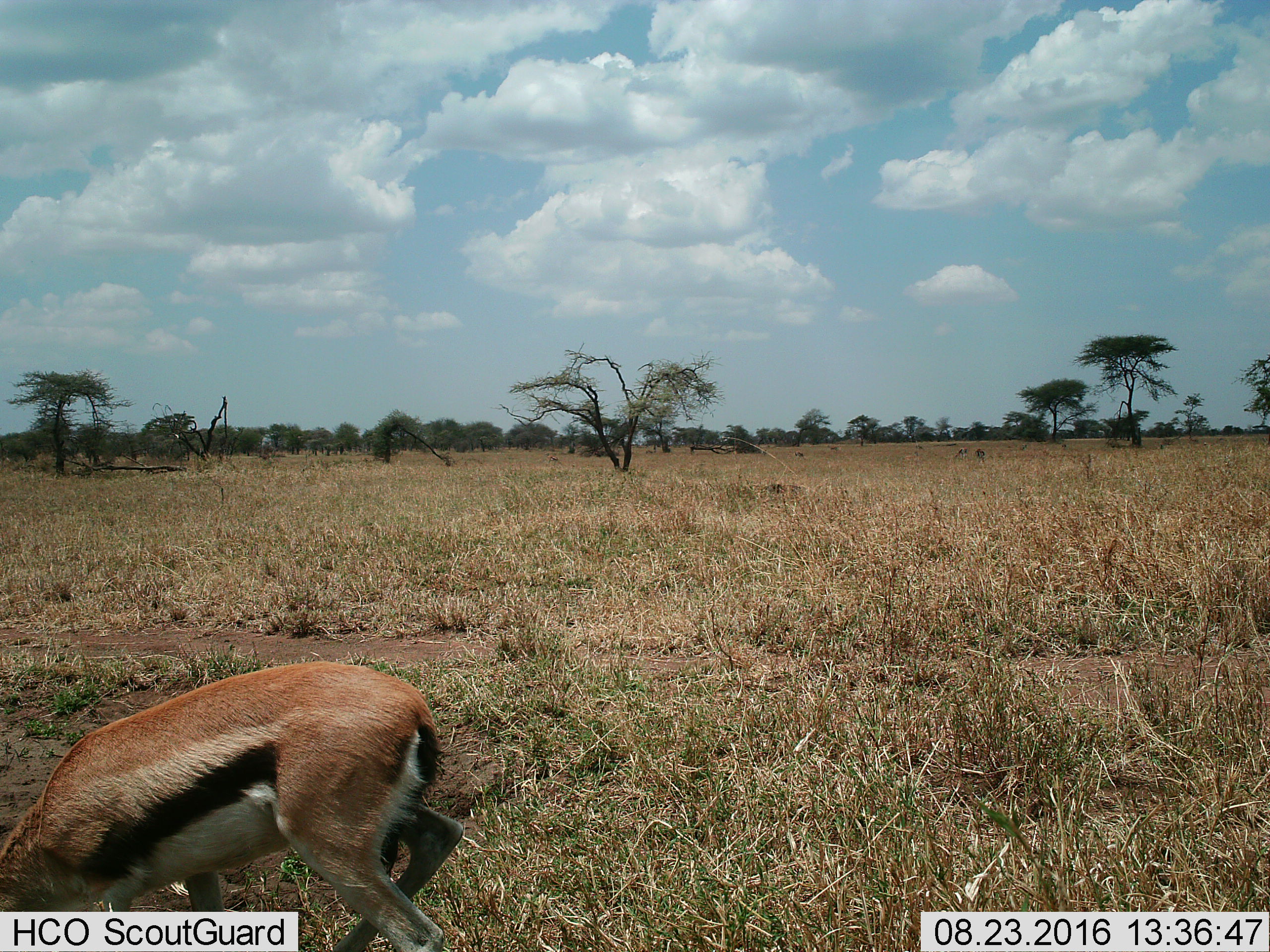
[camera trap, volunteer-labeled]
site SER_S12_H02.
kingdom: Animalia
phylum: Chordata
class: Mammalia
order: Artiodactyla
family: Bovidae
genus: Eudorcas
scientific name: Eudorcas thomsonii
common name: thomson's gazelle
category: gazellethomsons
Gazellethomsons (thomson's gazelle) (Eudorcas thomsonii), count 1. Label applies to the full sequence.